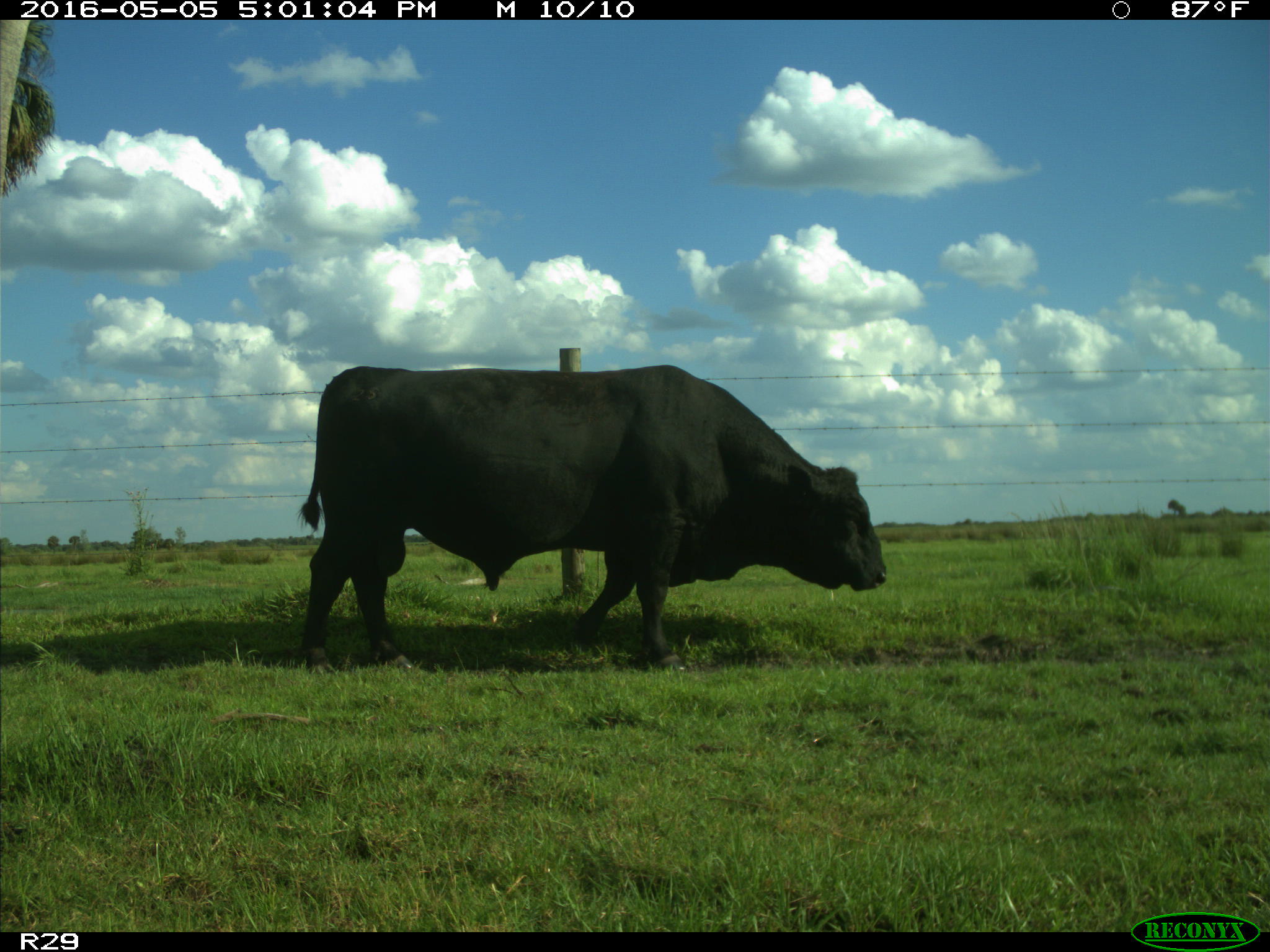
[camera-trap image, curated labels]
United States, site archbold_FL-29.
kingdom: Animalia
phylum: Chordata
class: Mammalia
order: Artiodactyla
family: Bovidae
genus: Bos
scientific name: Bos taurus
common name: domestic cow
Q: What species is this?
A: Bos taurus (domestic cow).